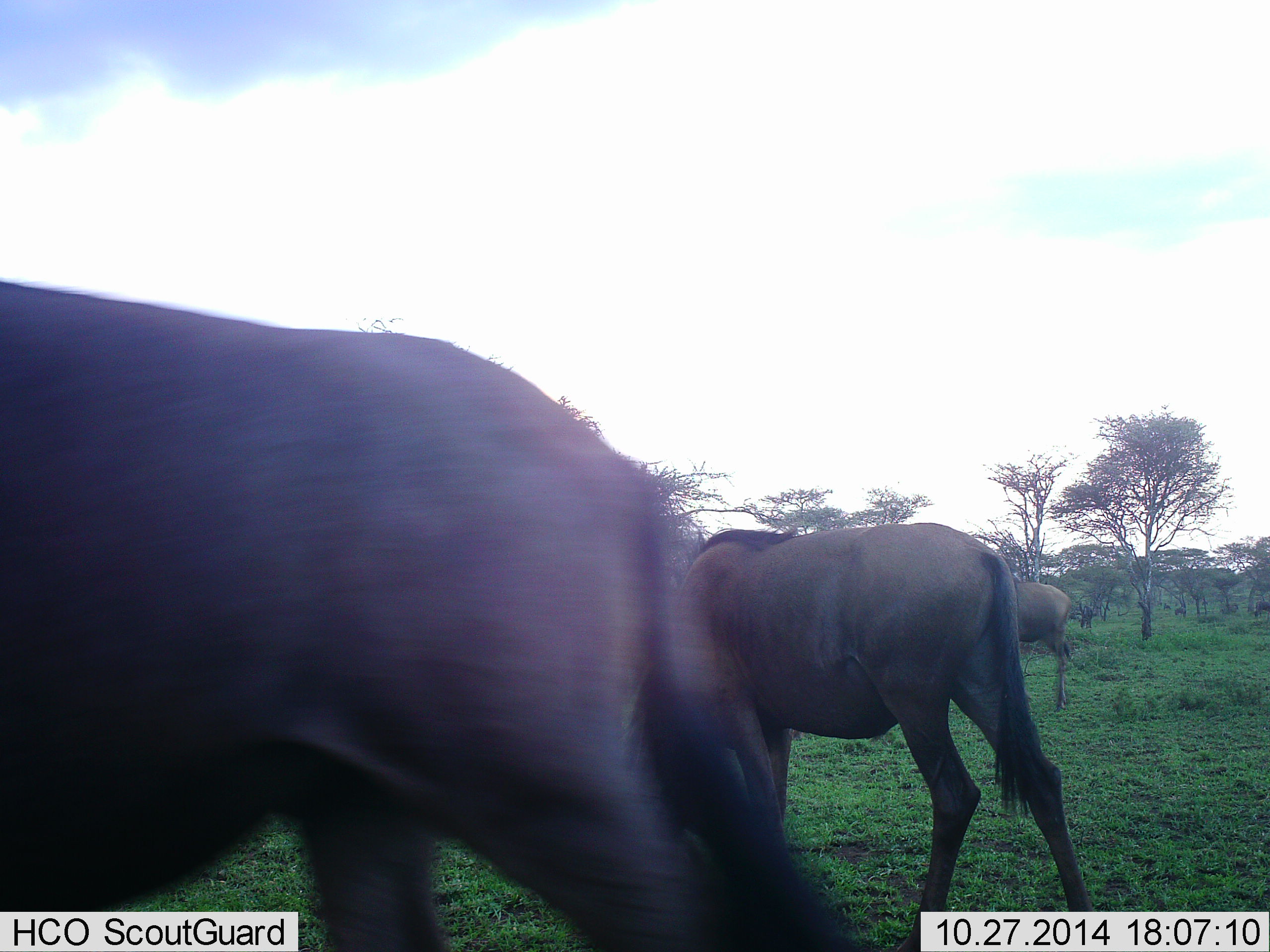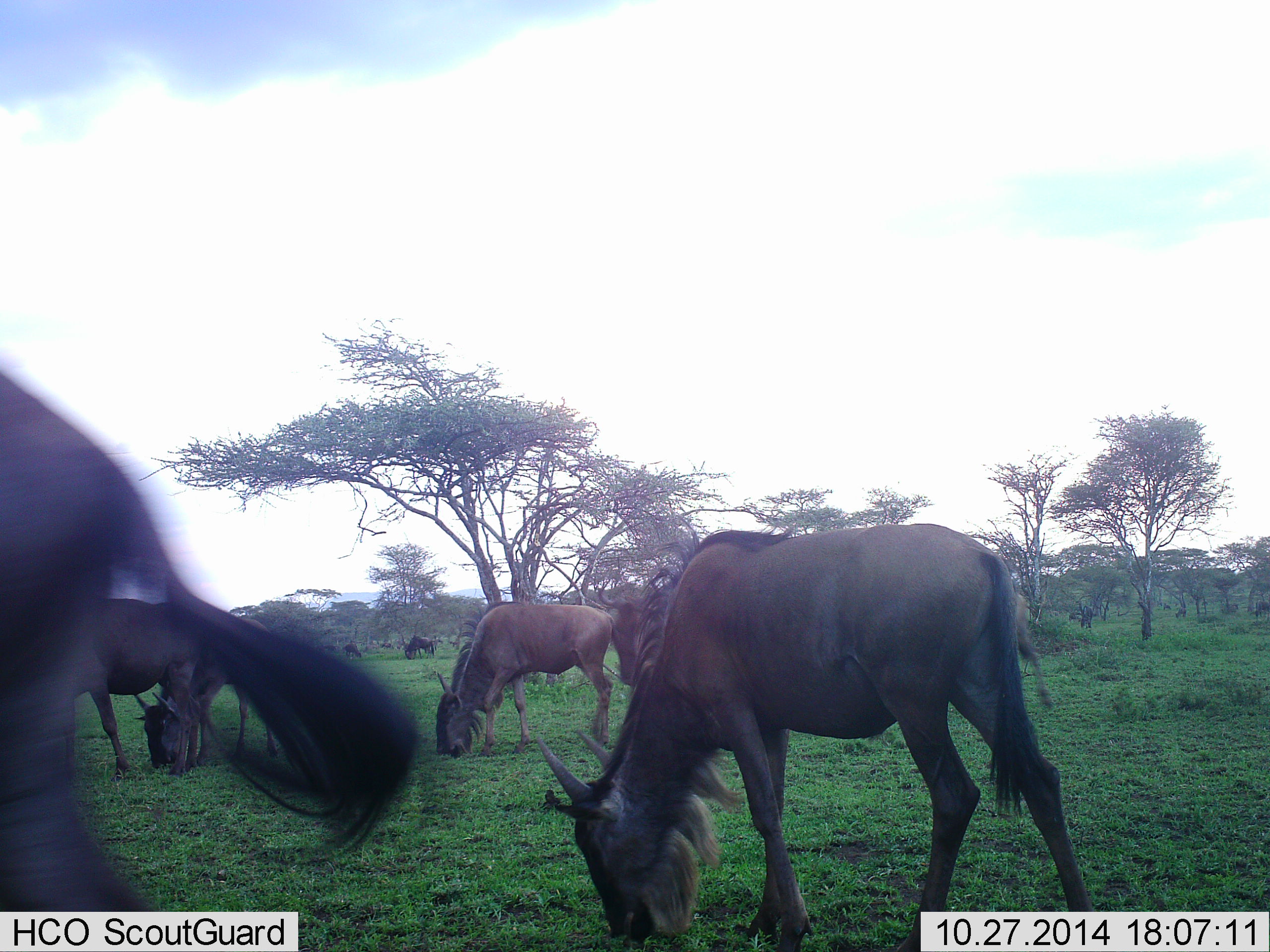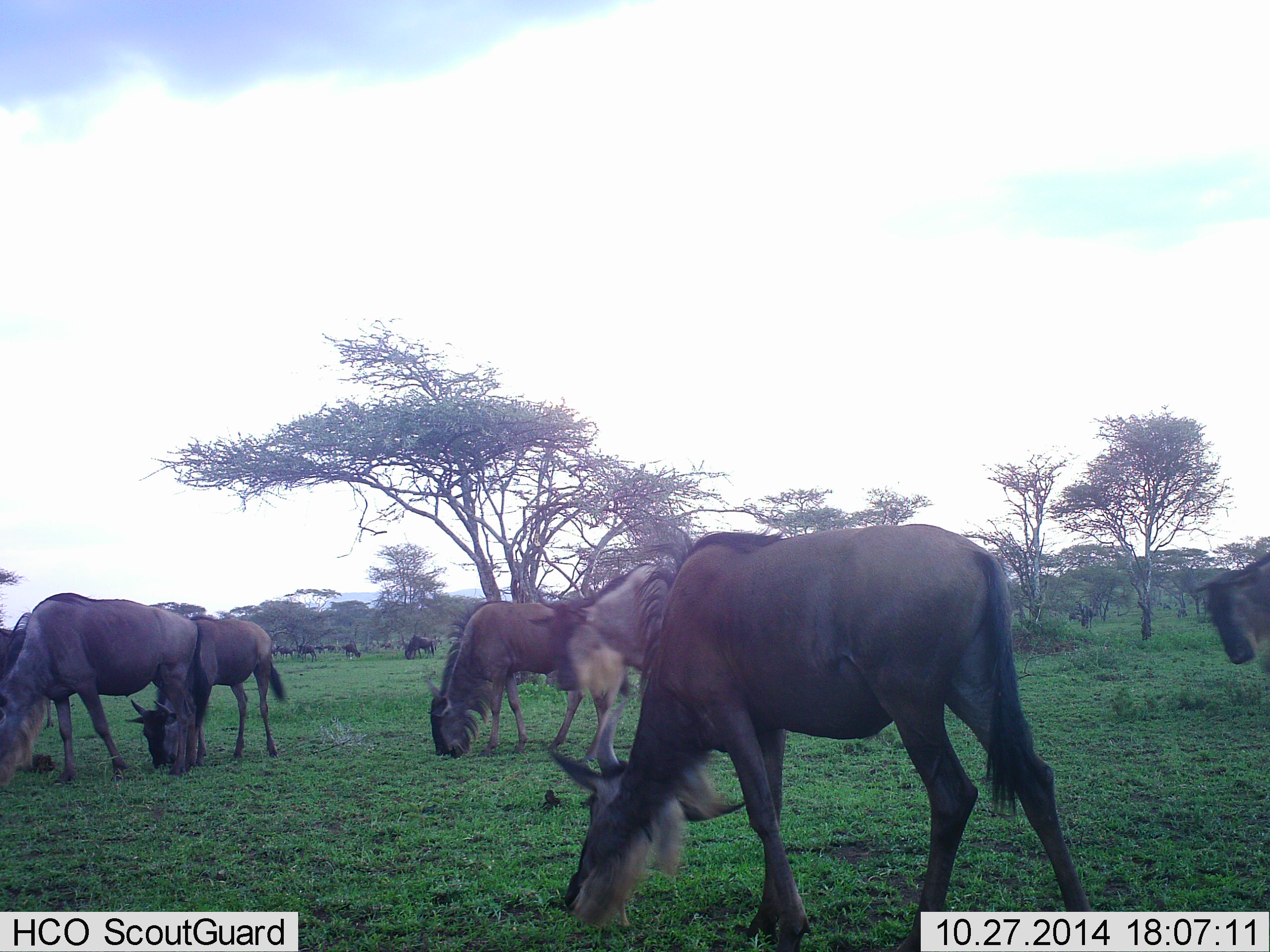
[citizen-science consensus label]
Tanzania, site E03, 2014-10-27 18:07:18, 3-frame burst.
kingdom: Animalia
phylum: Chordata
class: Mammalia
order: Artiodactyla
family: Bovidae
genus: Connochaetes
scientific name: Connochaetes taurinus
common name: blue wildebeest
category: wildebeest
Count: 11-50.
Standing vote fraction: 30%.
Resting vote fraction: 0%.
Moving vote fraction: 70%.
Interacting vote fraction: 0%.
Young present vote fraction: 0%.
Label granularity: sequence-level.